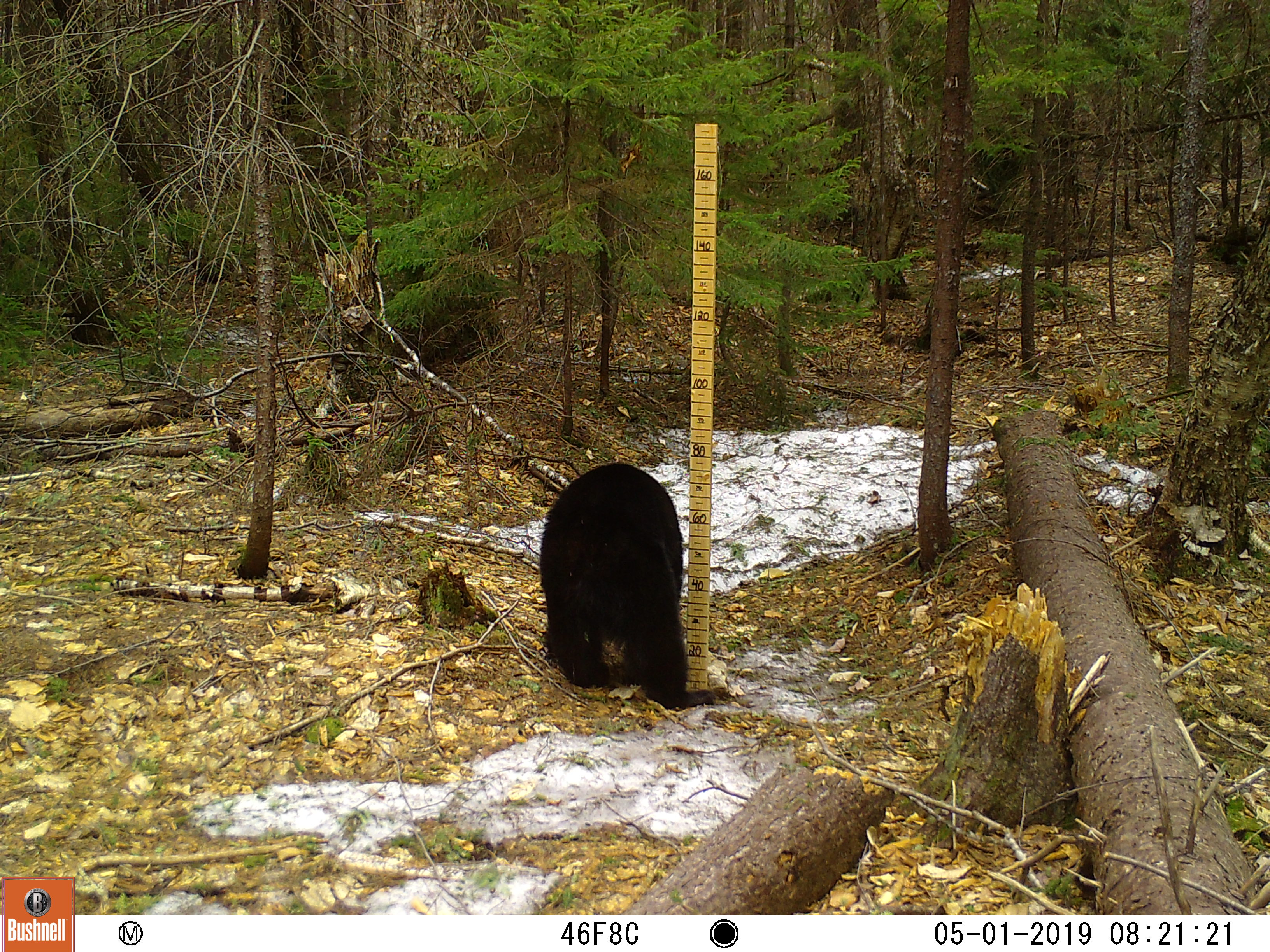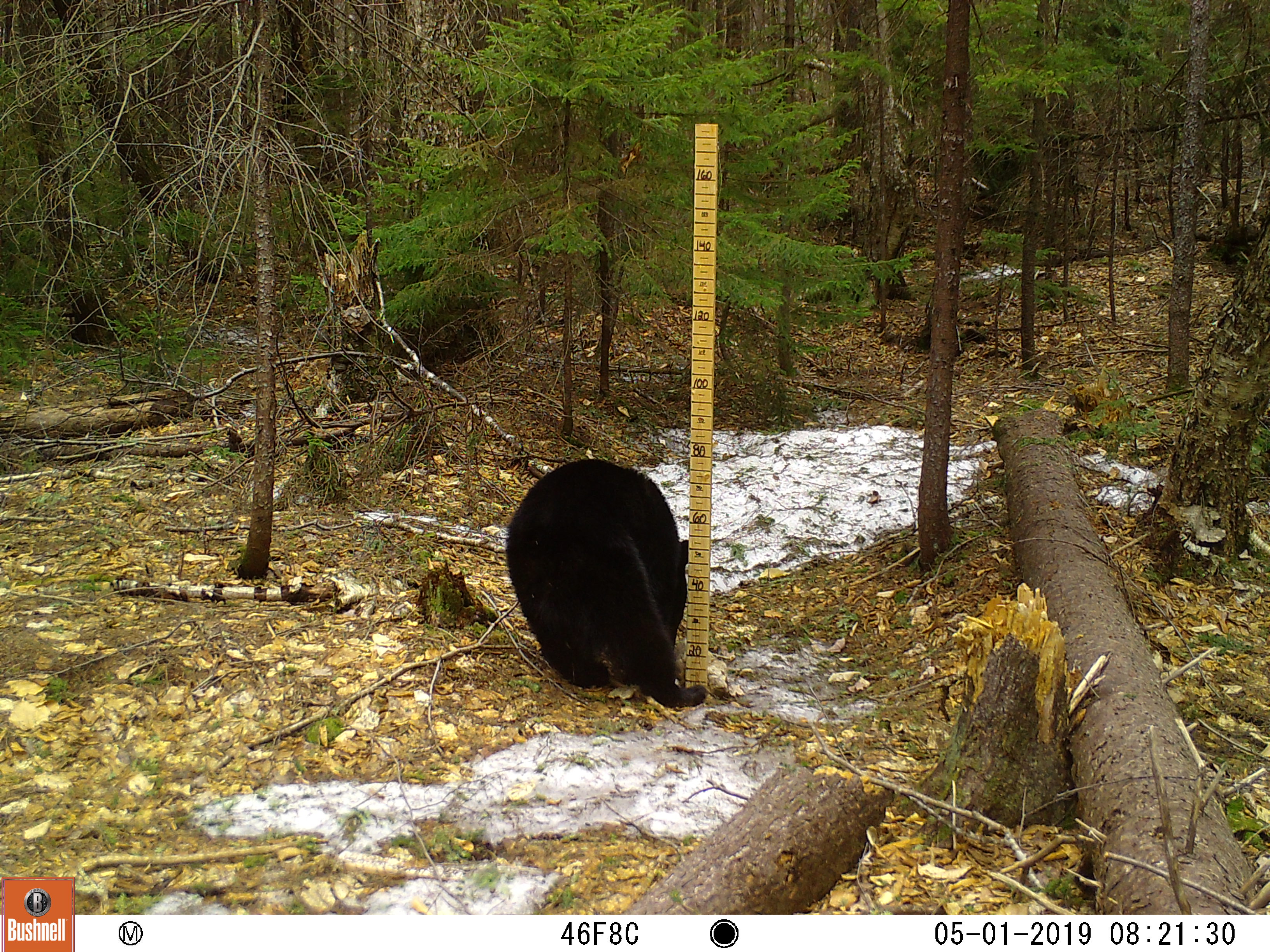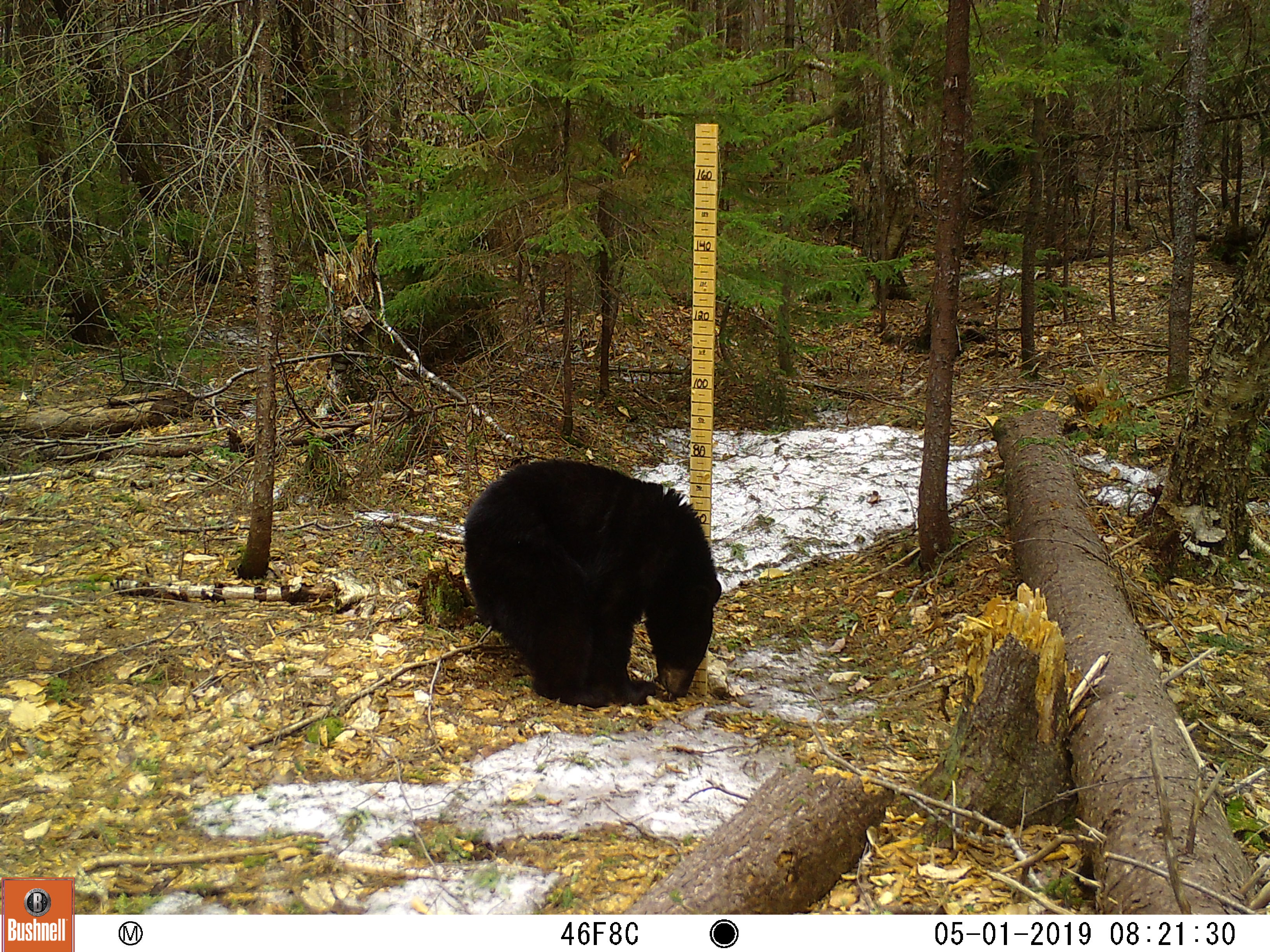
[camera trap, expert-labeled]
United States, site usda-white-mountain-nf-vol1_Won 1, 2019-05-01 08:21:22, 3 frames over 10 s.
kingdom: Animalia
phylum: Chordata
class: Mammalia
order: Carnivora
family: Ursidae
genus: Ursus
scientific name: Ursus americanus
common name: black bear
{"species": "black bear (Ursus americanus)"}